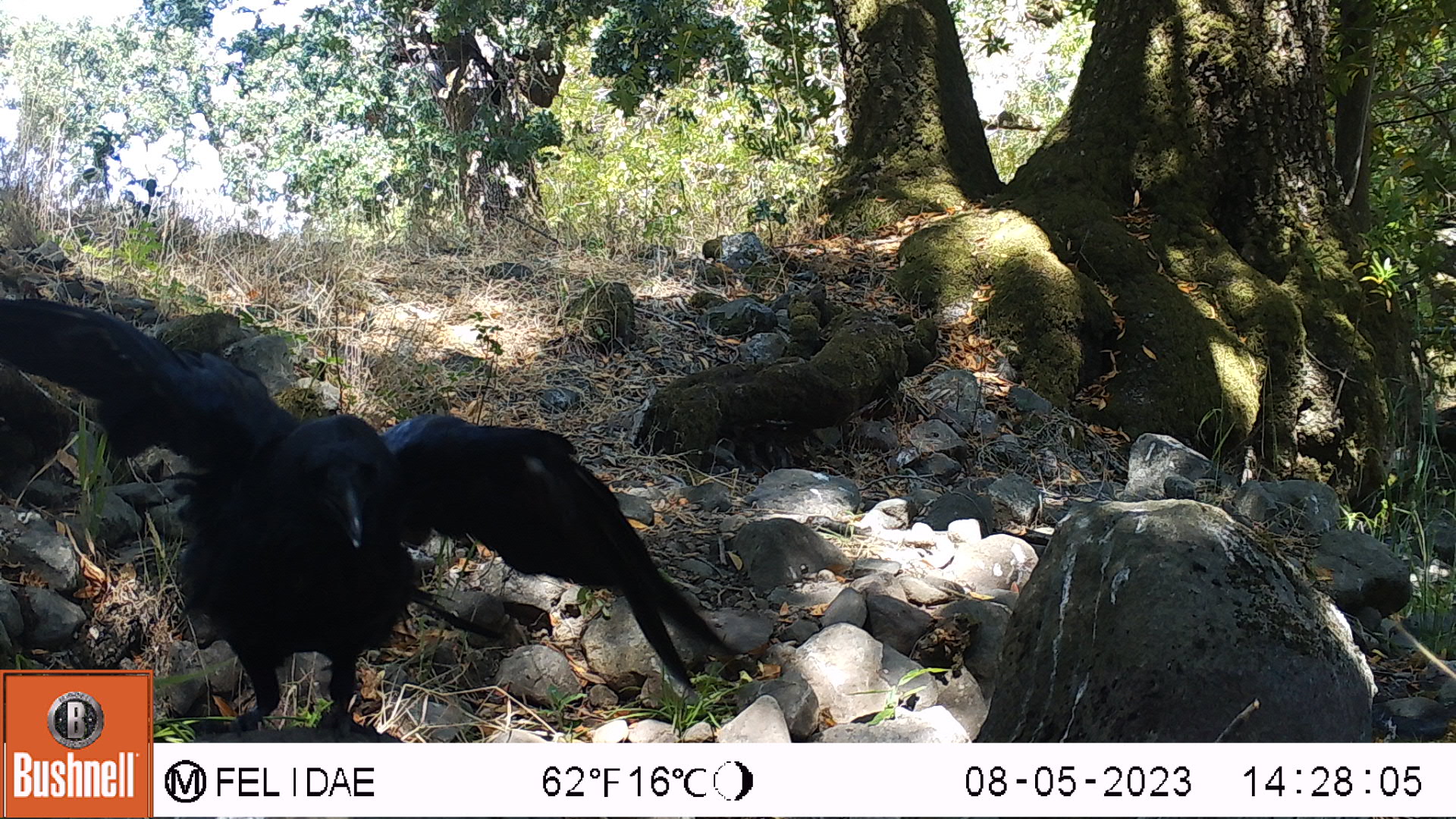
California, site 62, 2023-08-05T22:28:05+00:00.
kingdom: Animalia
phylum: Chordata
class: Aves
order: Passeriformes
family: Corvidae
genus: Corvus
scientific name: Corvus corax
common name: common raven